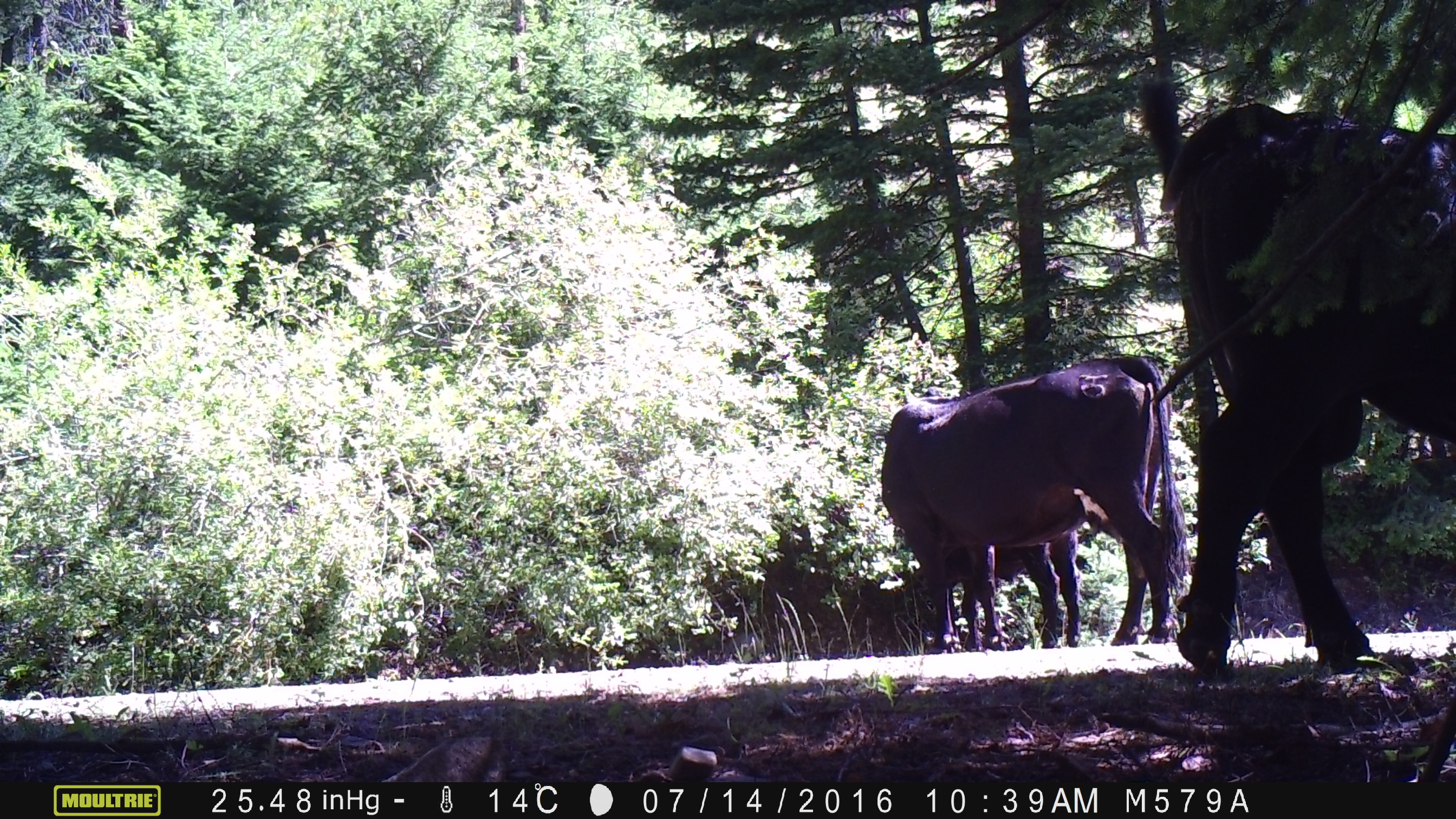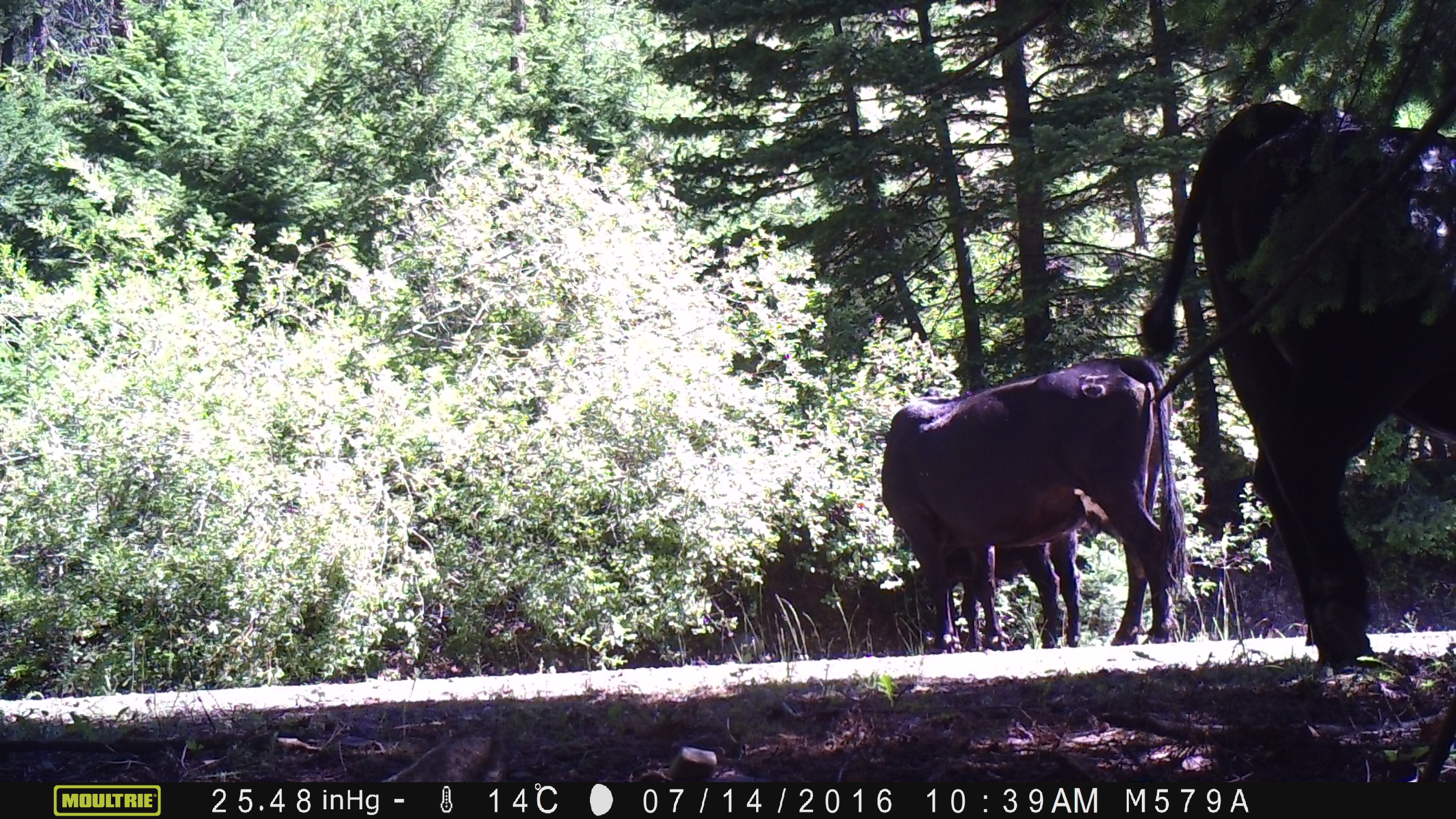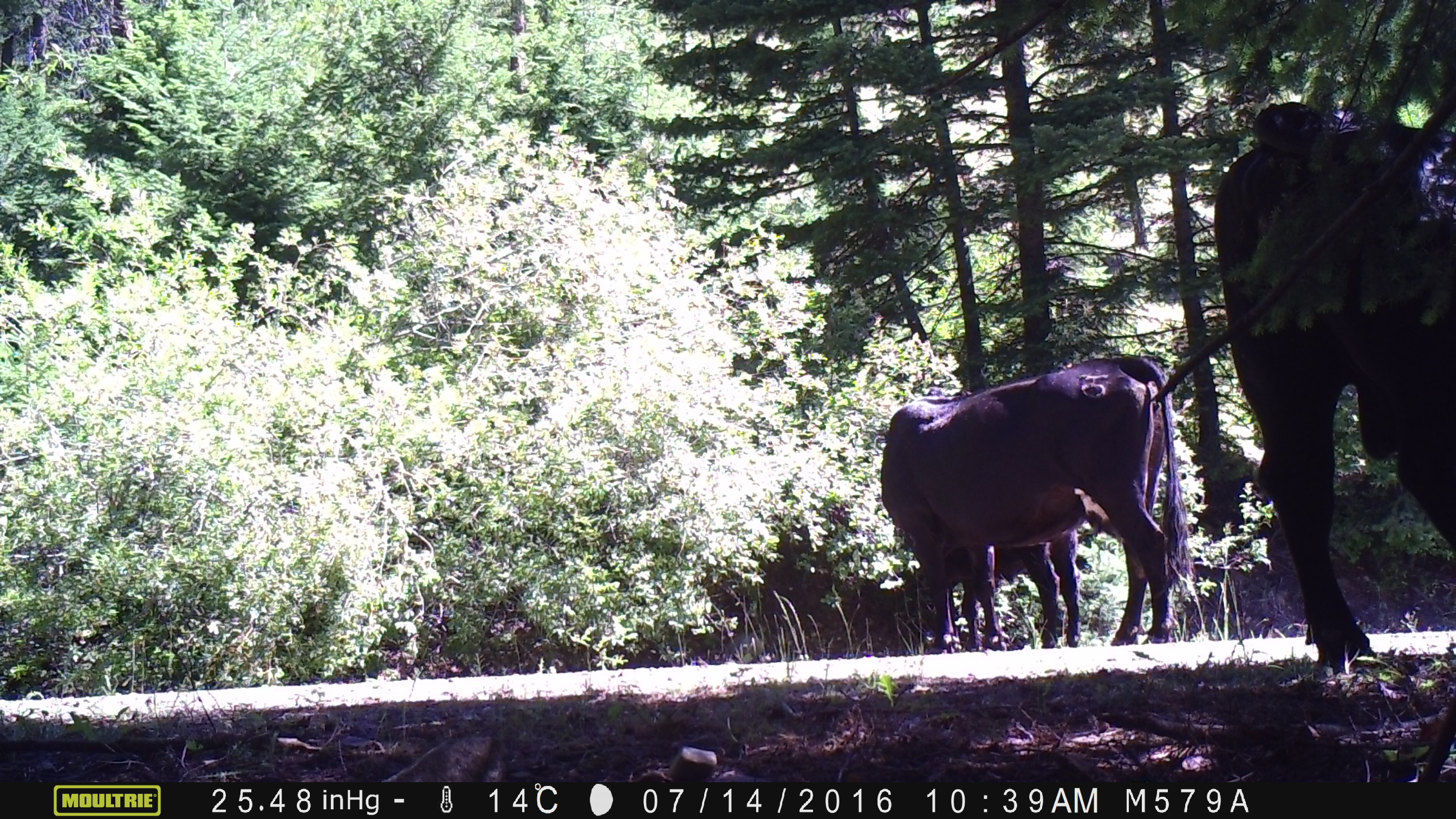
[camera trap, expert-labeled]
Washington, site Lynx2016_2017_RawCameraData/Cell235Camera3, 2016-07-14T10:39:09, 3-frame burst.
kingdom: Animalia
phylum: Chordata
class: Mammalia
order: Artiodactyla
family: Bovidae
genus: Bos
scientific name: Bos taurus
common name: domestic cattle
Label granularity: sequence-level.